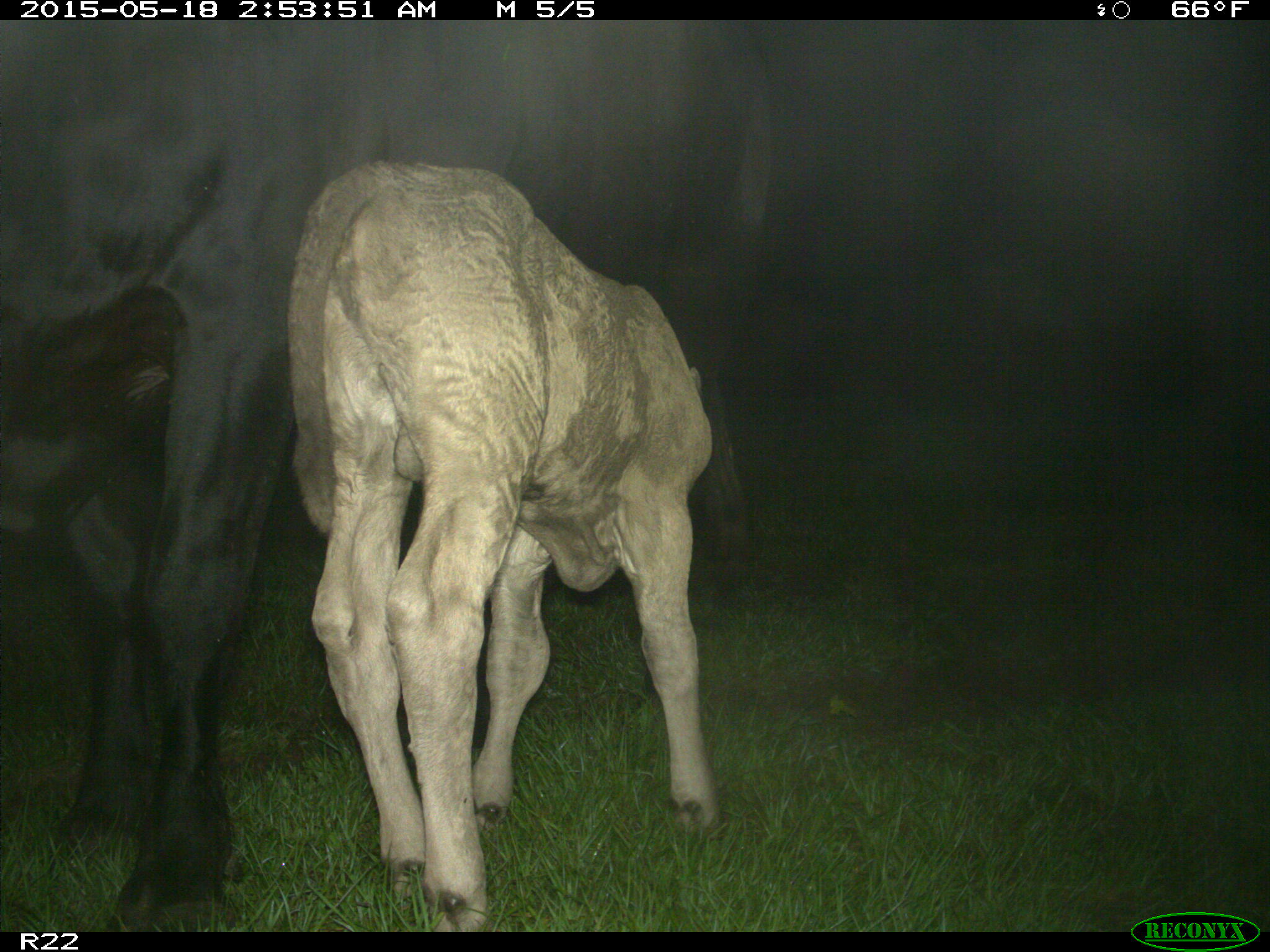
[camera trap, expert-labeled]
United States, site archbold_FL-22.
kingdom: Animalia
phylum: Chordata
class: Mammalia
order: Artiodactyla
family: Bovidae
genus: Bos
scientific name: Bos taurus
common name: domestic cow